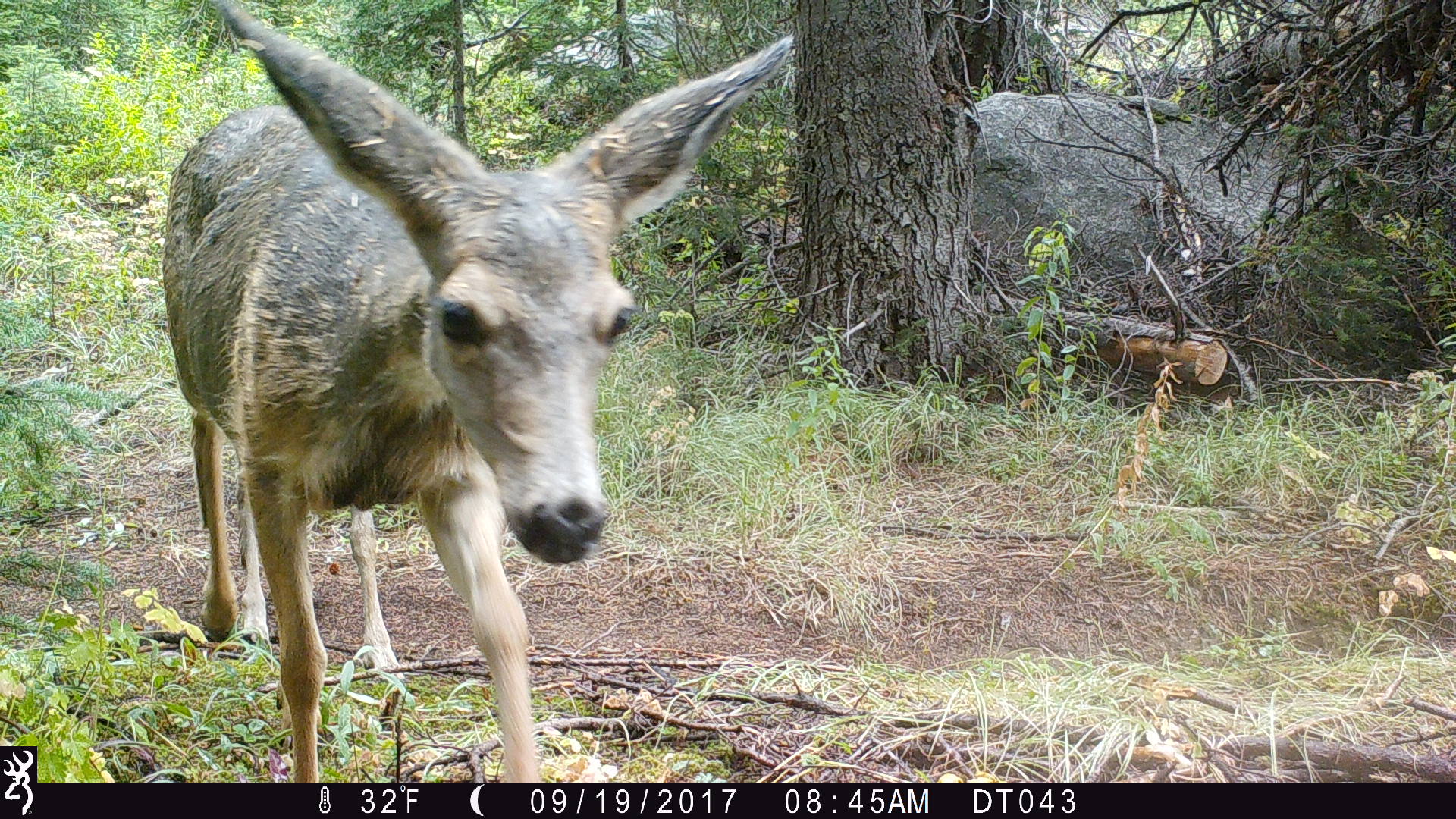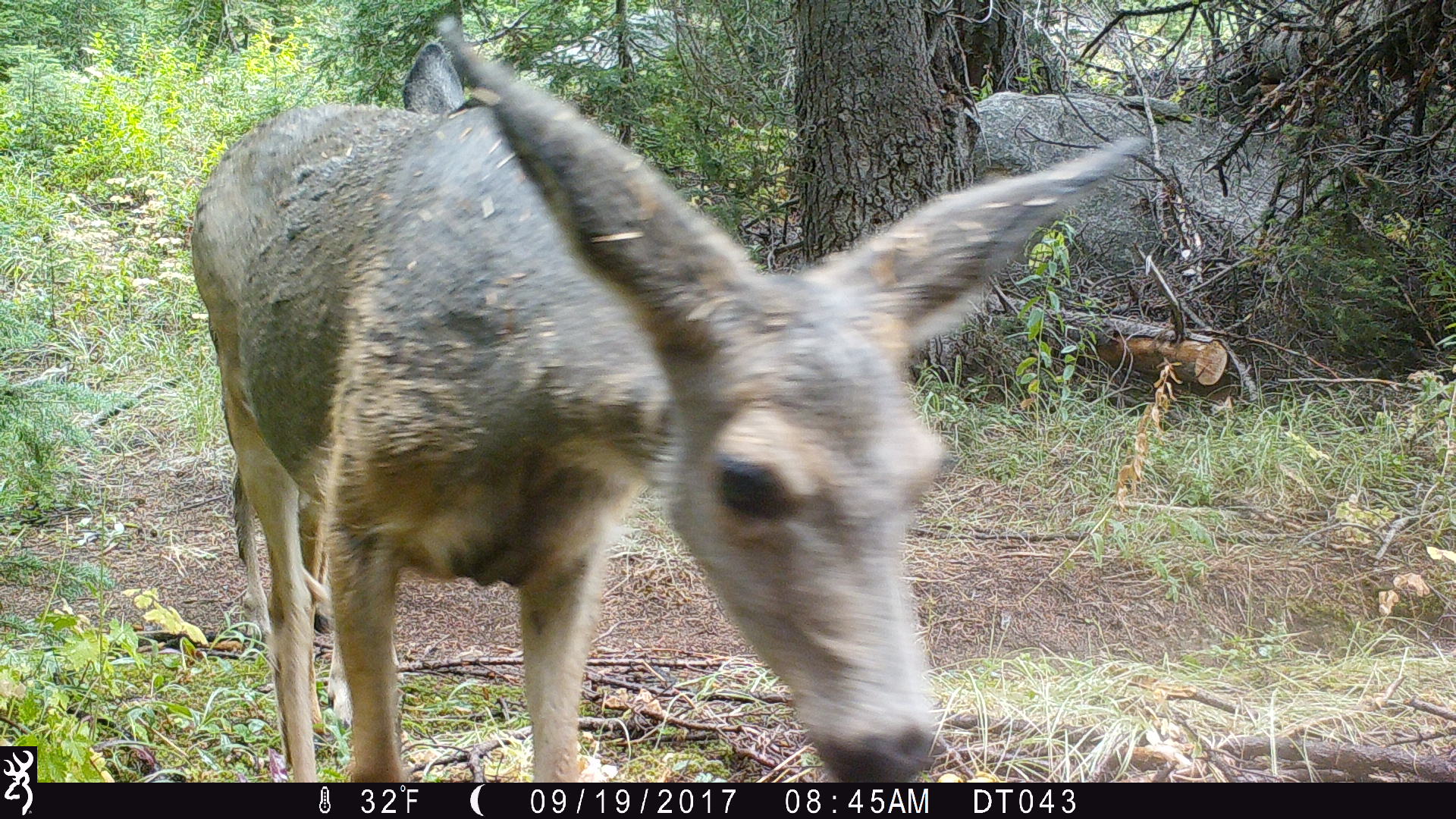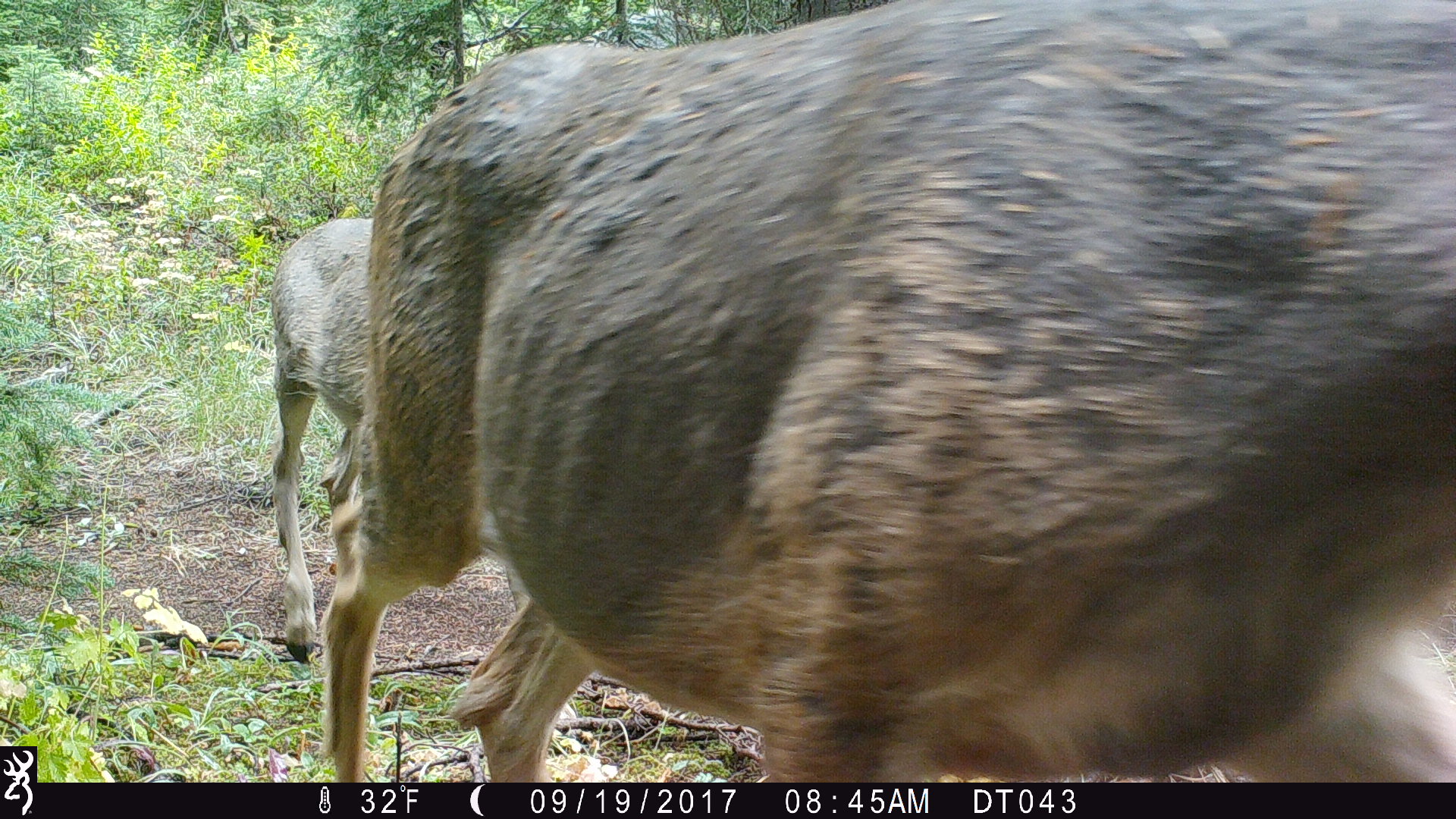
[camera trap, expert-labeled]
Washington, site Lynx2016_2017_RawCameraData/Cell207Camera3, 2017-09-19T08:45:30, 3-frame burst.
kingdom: Animalia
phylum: Chordata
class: Mammalia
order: Artiodactyla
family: Cervidae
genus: Odocoileus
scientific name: Odocoileus hemionus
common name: mule deer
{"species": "Odocoileus hemionus (mule deer)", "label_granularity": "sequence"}